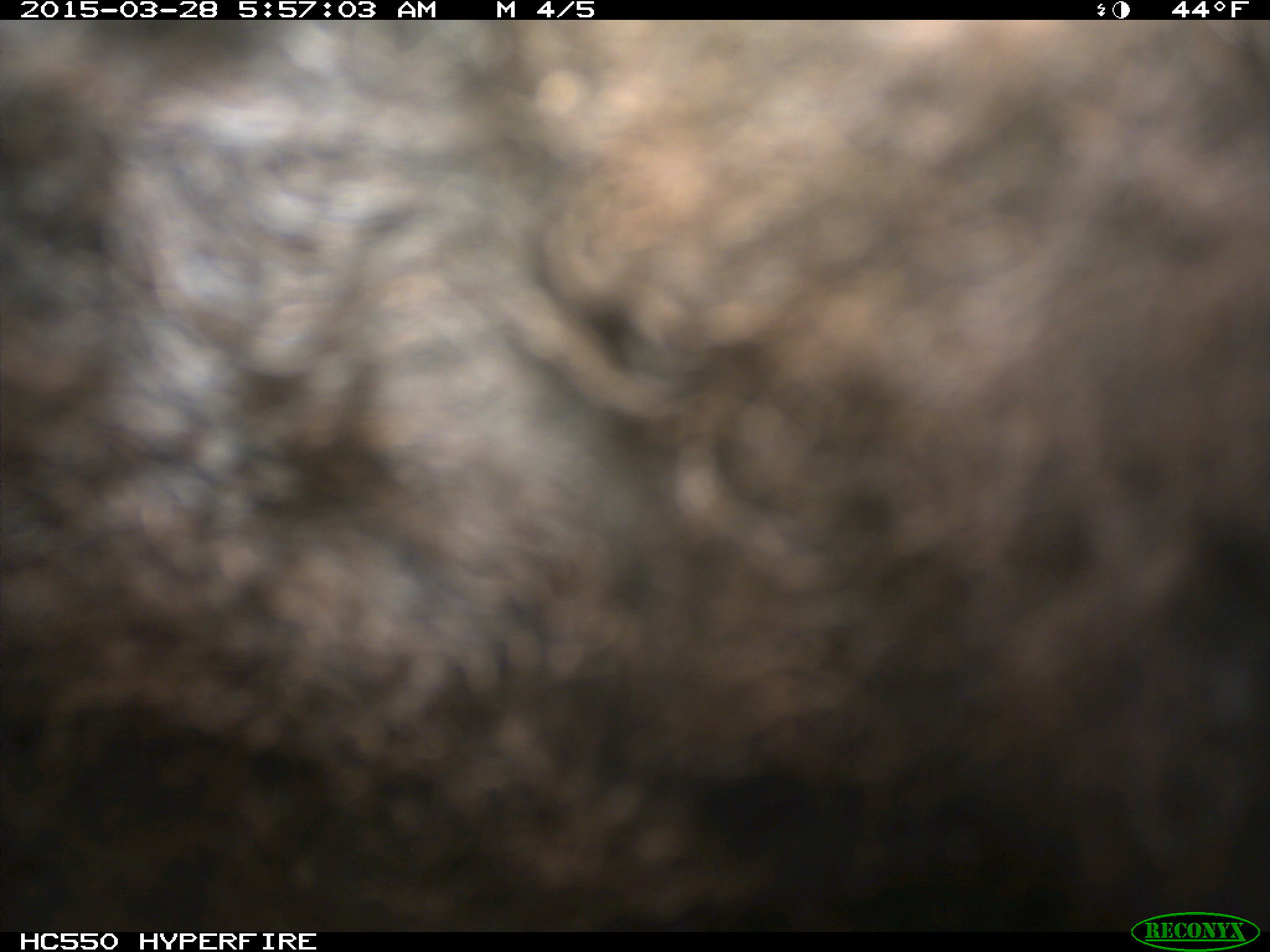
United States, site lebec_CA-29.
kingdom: Animalia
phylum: Chordata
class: Mammalia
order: Artiodactyla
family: Bovidae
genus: Bos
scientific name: Bos taurus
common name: domestic cow